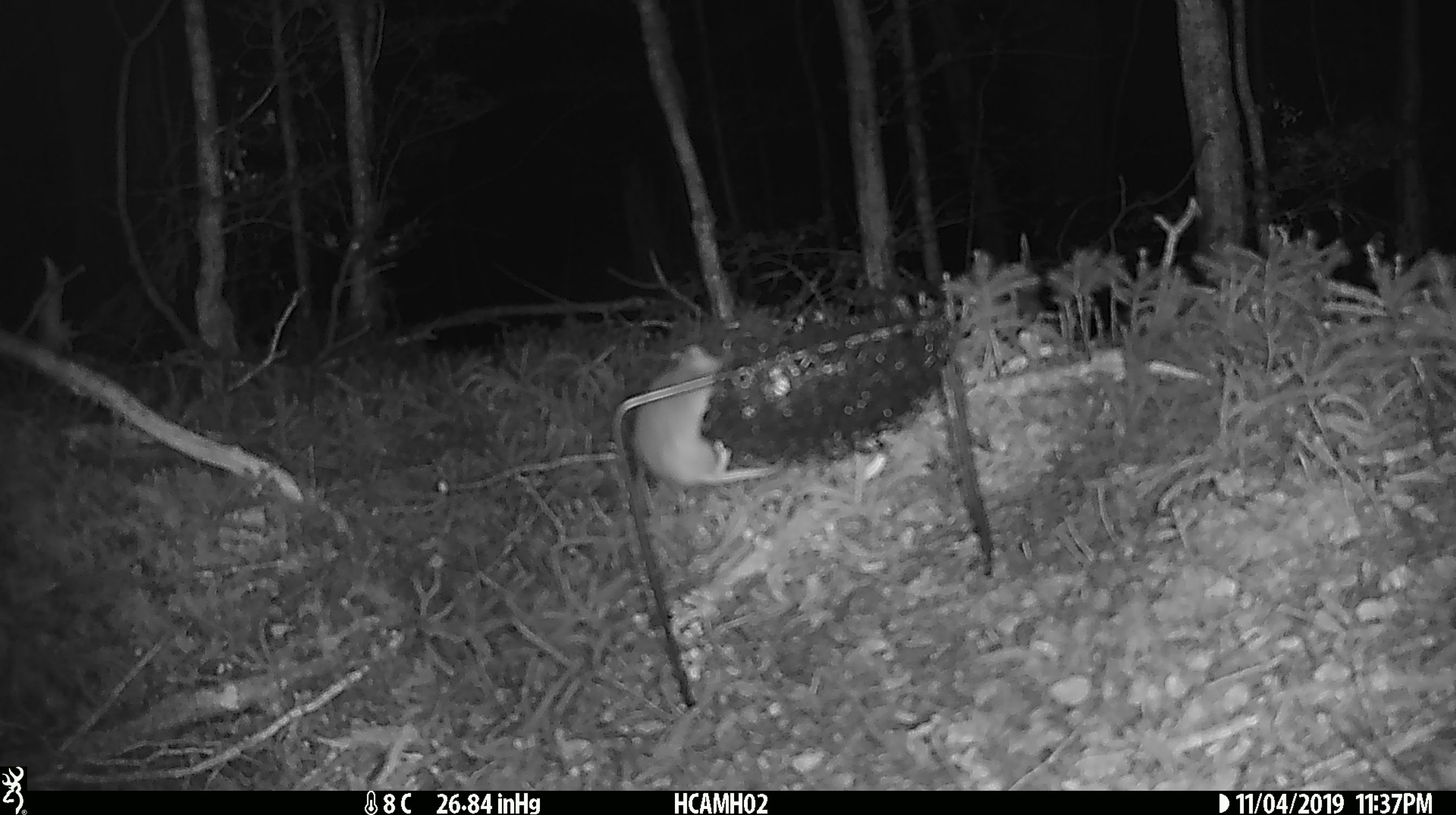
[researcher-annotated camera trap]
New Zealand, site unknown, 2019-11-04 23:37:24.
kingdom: Animalia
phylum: Chordata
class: Mammalia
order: Rodentia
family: Muridae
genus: Mus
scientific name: Mus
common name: mouse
Mouse (Mus).